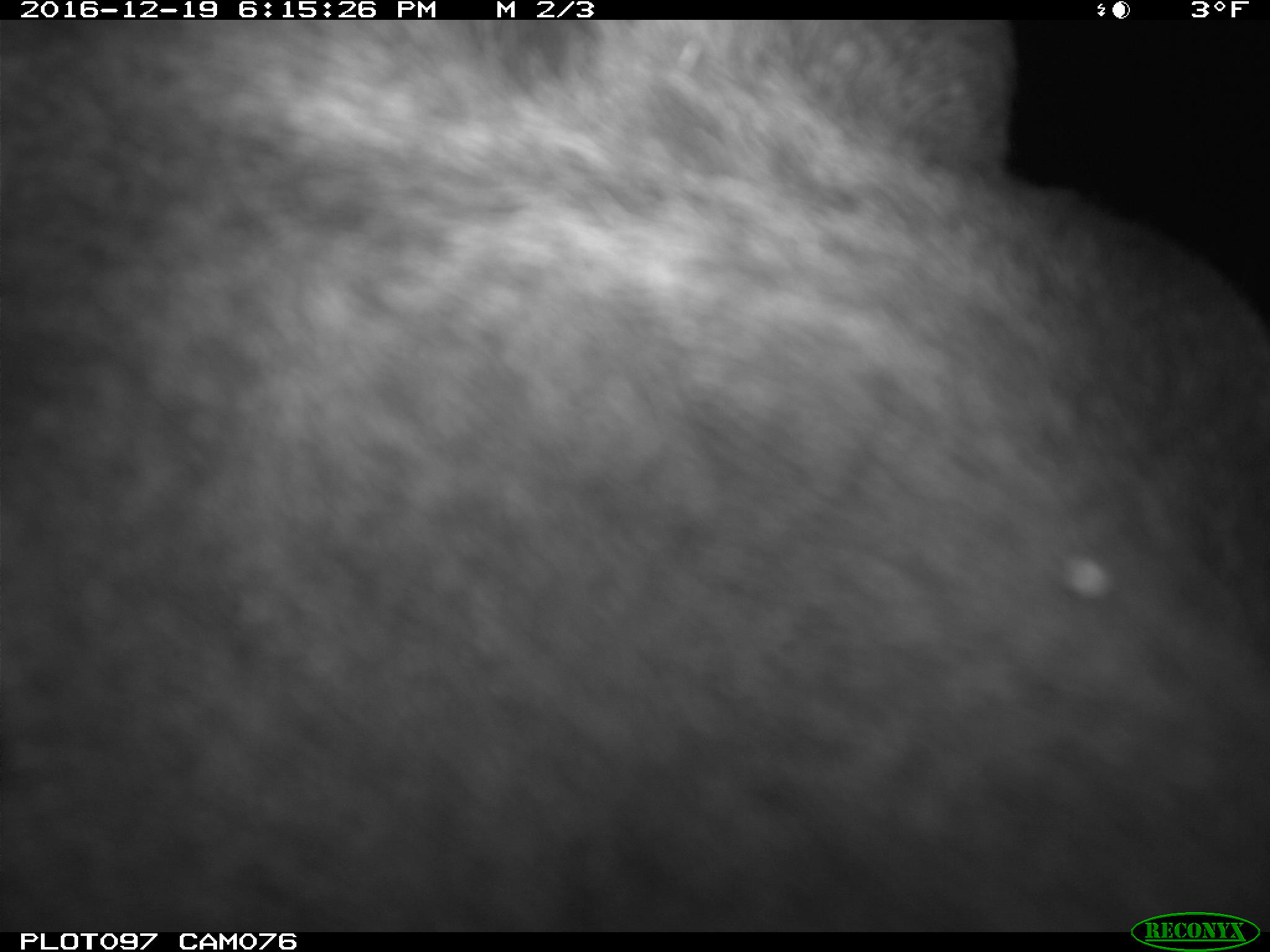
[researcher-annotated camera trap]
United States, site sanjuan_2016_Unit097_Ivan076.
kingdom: Animalia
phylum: Chordata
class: Mammalia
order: Artiodactyla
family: Cervidae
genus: Cervus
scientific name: Cervus elaphus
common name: red deer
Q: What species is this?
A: Cervus elaphus (red deer).